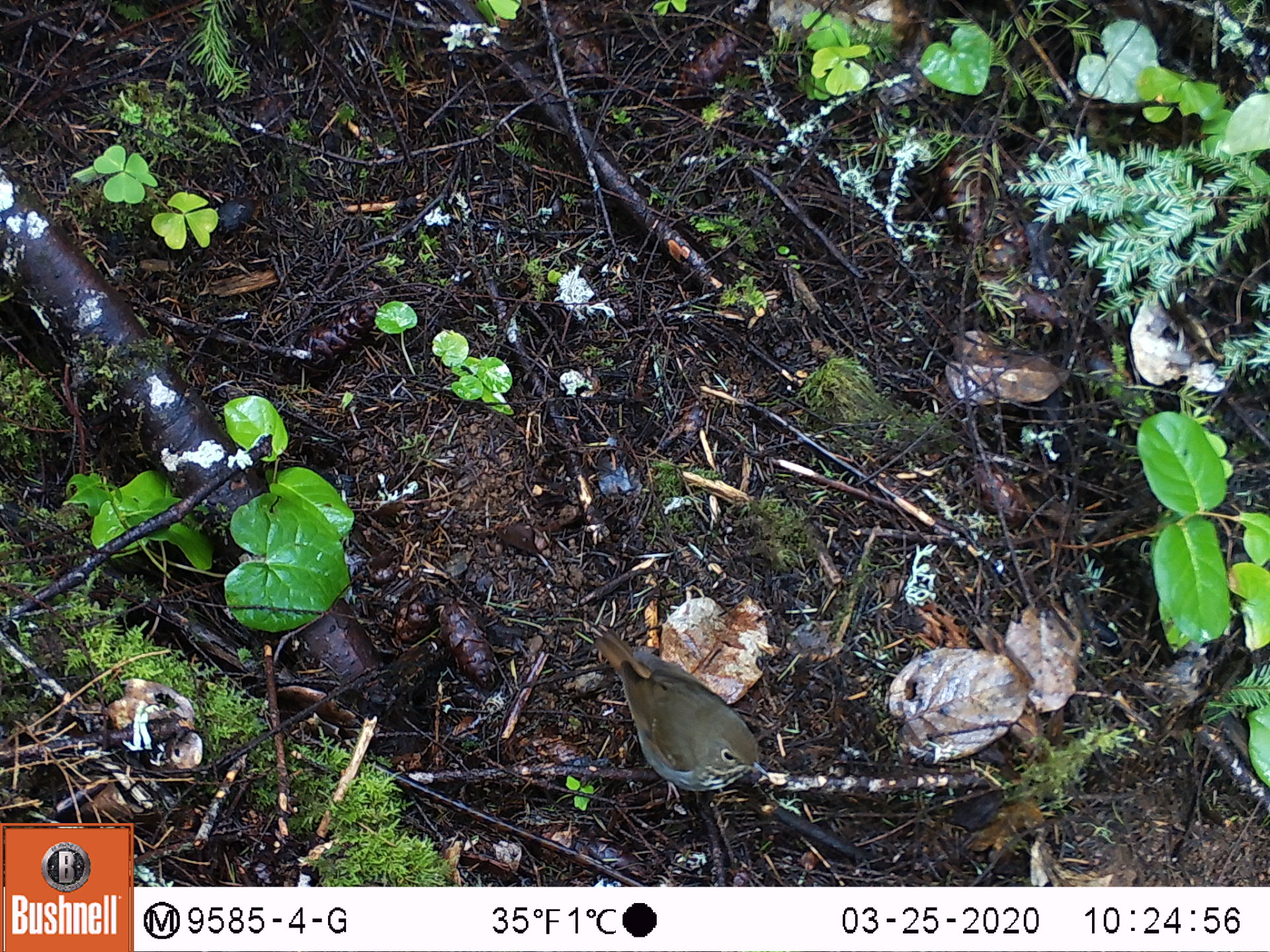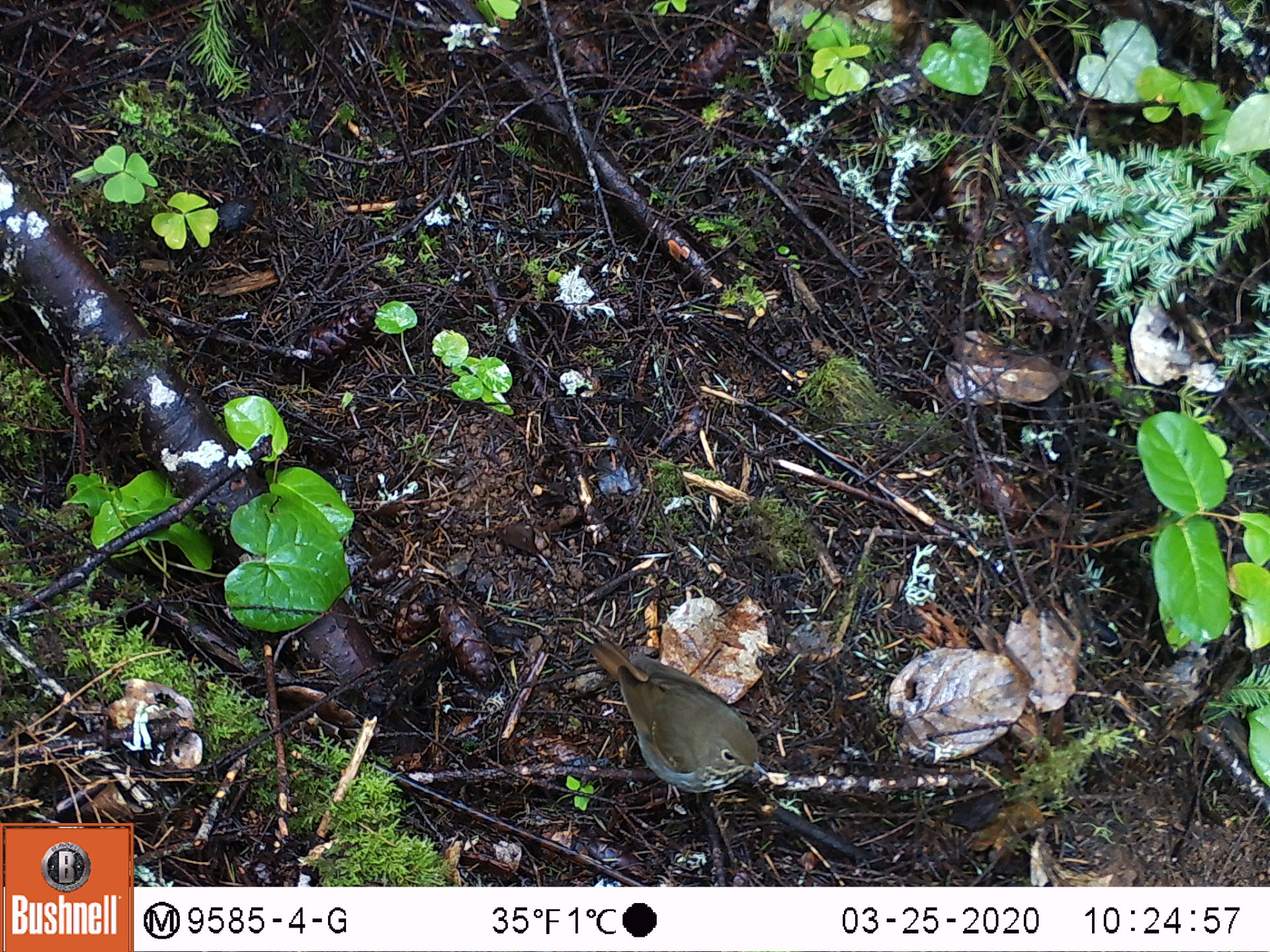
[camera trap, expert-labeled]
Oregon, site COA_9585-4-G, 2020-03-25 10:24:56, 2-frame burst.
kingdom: Animalia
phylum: Chordata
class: Aves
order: Passeriformes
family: Turdidae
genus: Catharus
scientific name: Catharus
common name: brown thrushes and nightingale-thrushes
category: catharus species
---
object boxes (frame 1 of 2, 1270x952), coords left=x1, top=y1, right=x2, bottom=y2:
catharus species: left=598, top=631, right=771, bottom=801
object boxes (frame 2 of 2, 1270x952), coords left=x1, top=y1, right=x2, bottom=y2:
catharus species: left=592, top=638, right=771, bottom=802